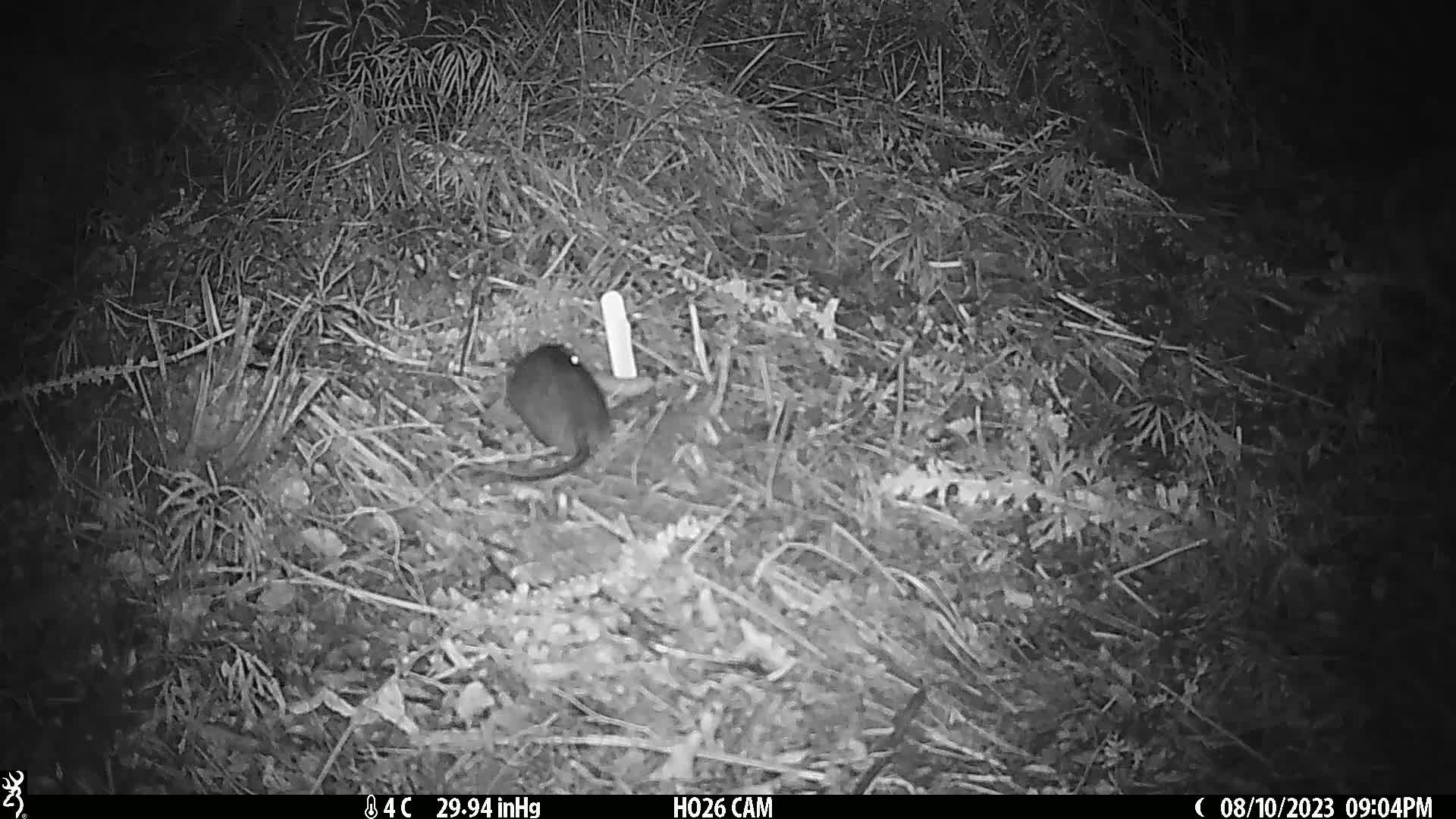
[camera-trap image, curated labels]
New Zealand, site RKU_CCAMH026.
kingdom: Animalia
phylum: Chordata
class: Mammalia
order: Rodentia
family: Muridae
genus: Rattus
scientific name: Rattus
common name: rat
Rat (Rattus).